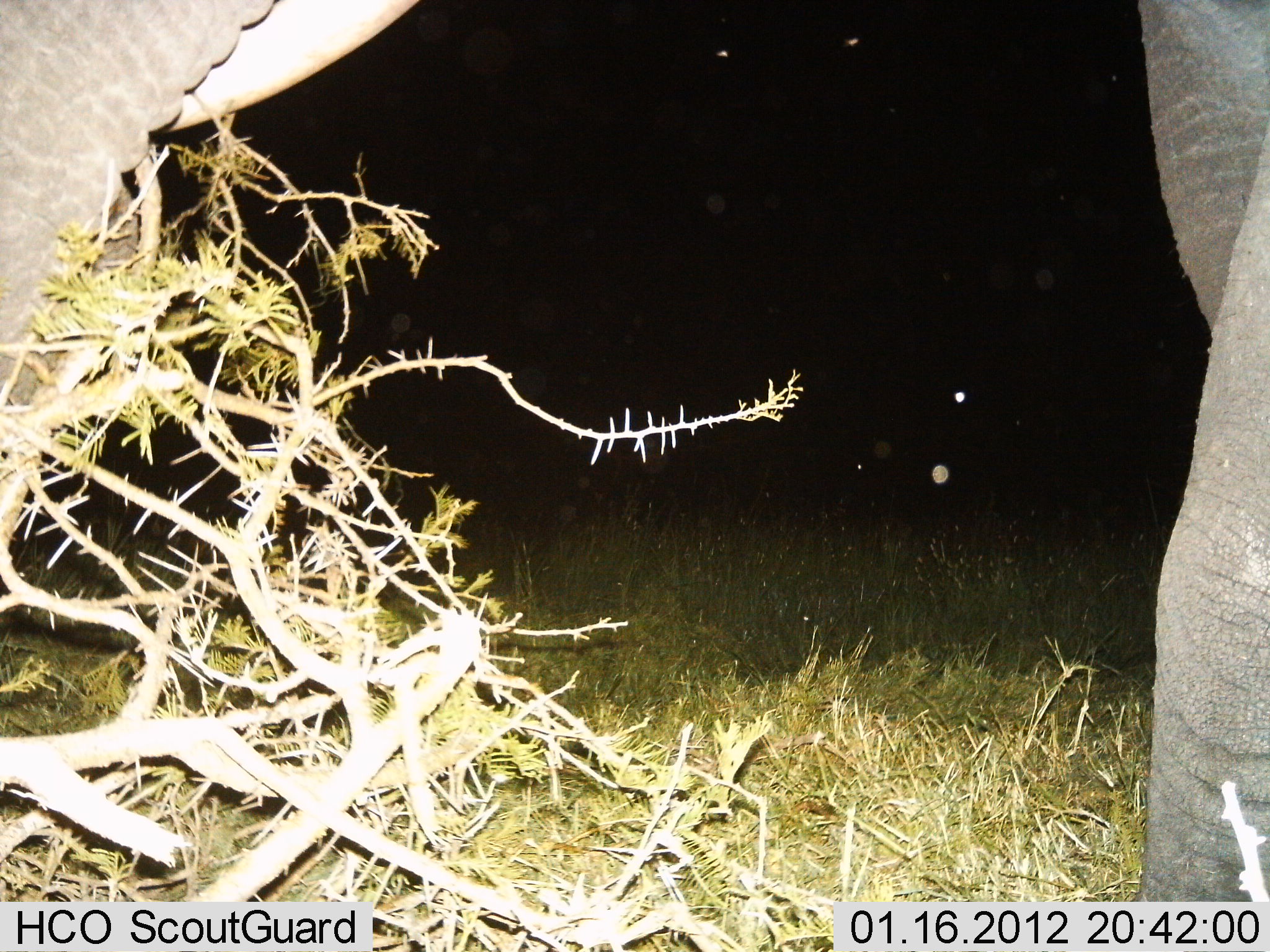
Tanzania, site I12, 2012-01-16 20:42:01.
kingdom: Animalia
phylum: Chordata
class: Mammalia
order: Proboscidea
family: Elephantidae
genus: Loxodonta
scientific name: Loxodonta africana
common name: african bush elephant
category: elephant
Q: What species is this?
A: Elephant (african bush elephant) (Loxodonta africana).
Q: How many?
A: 1.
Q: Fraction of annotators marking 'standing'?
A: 50%.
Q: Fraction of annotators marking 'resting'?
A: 0%.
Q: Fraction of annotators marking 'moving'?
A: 6%.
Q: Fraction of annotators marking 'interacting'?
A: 0%.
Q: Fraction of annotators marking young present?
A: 0%.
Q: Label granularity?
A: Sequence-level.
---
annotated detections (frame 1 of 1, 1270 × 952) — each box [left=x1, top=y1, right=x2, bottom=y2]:
animal: [left=1, top=1, right=1270, bottom=952]